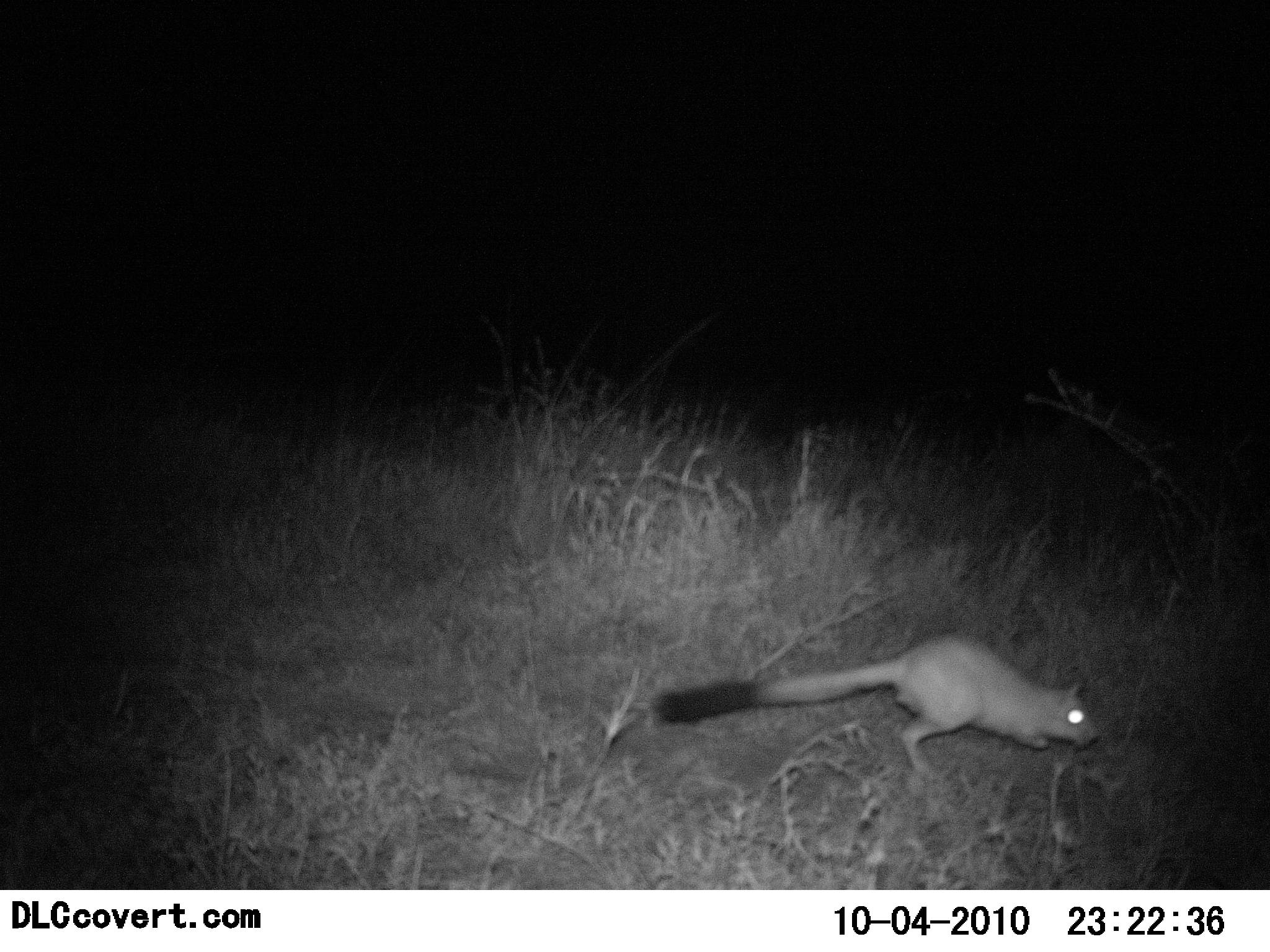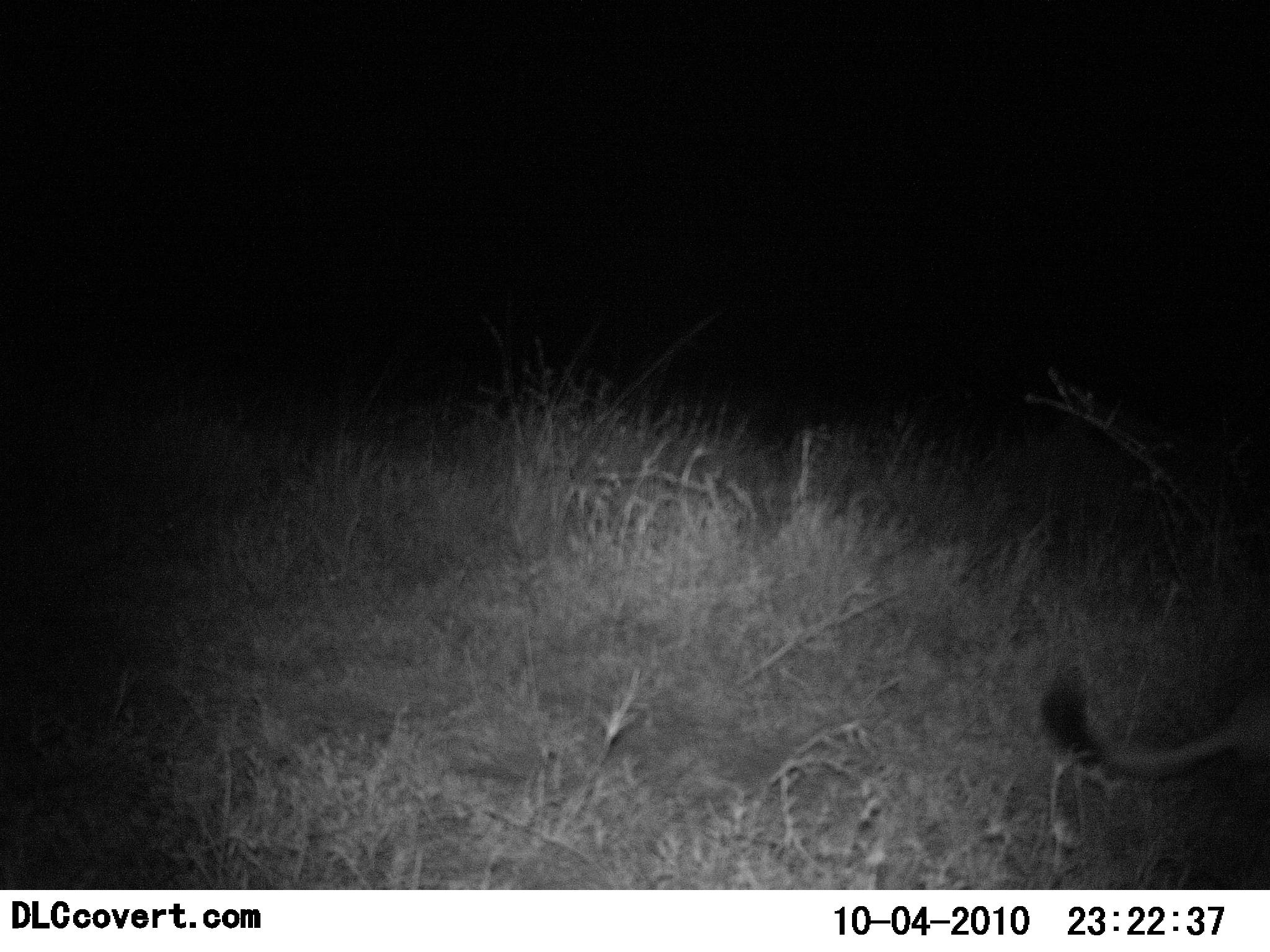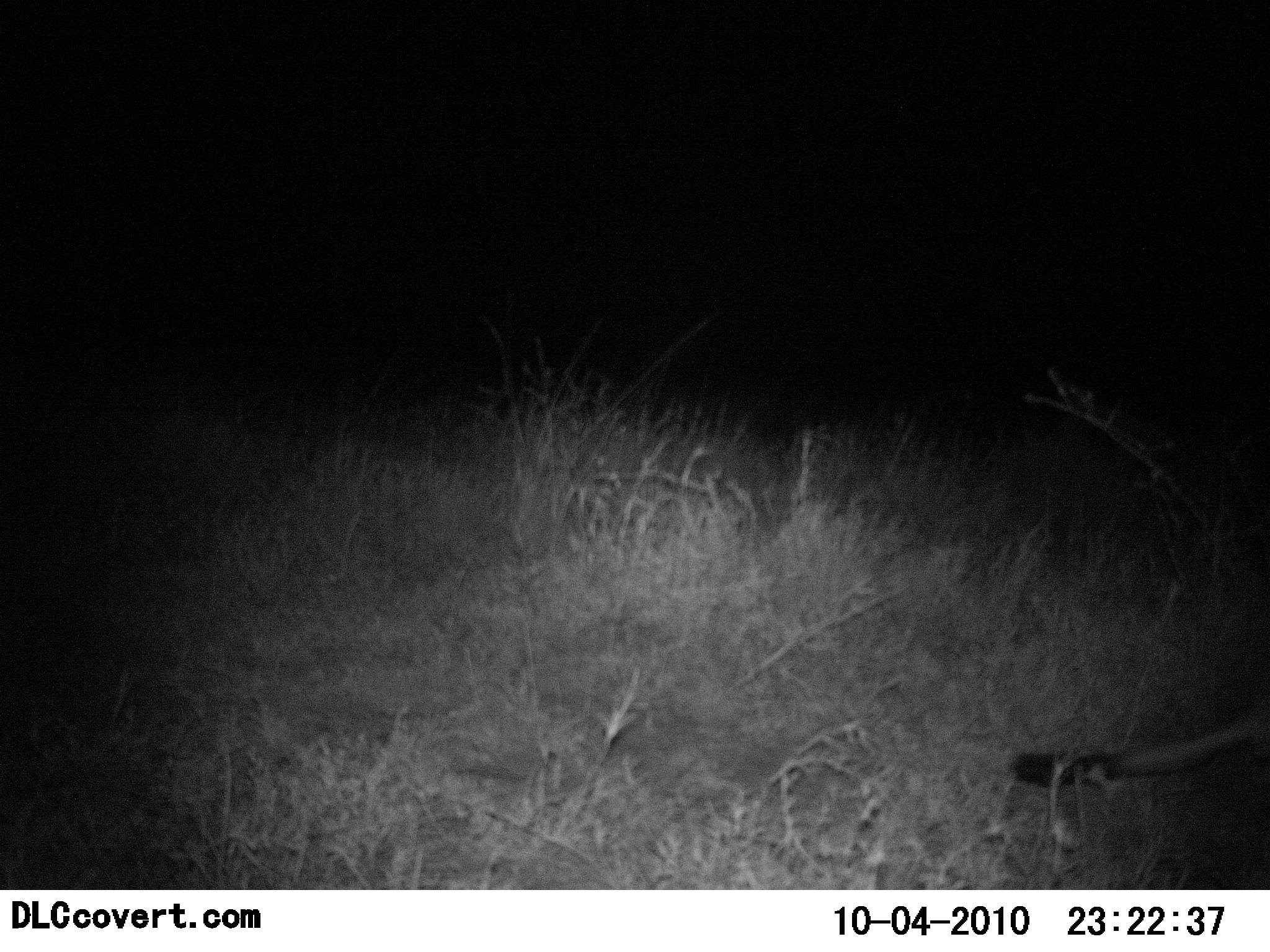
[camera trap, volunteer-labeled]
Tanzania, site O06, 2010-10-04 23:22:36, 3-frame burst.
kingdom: Animalia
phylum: Chordata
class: Mammalia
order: Rodentia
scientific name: Rodentia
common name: rodents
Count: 1.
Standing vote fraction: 0%.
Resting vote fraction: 0%.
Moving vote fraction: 100%.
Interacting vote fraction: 0%.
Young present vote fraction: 0%.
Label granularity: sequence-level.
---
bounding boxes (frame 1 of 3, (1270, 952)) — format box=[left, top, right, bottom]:
animal: box=[655, 632, 1100, 783]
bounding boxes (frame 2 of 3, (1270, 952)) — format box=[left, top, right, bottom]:
animal: box=[1039, 664, 1270, 802]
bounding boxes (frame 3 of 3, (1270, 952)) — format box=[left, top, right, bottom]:
animal: box=[1013, 690, 1270, 788]